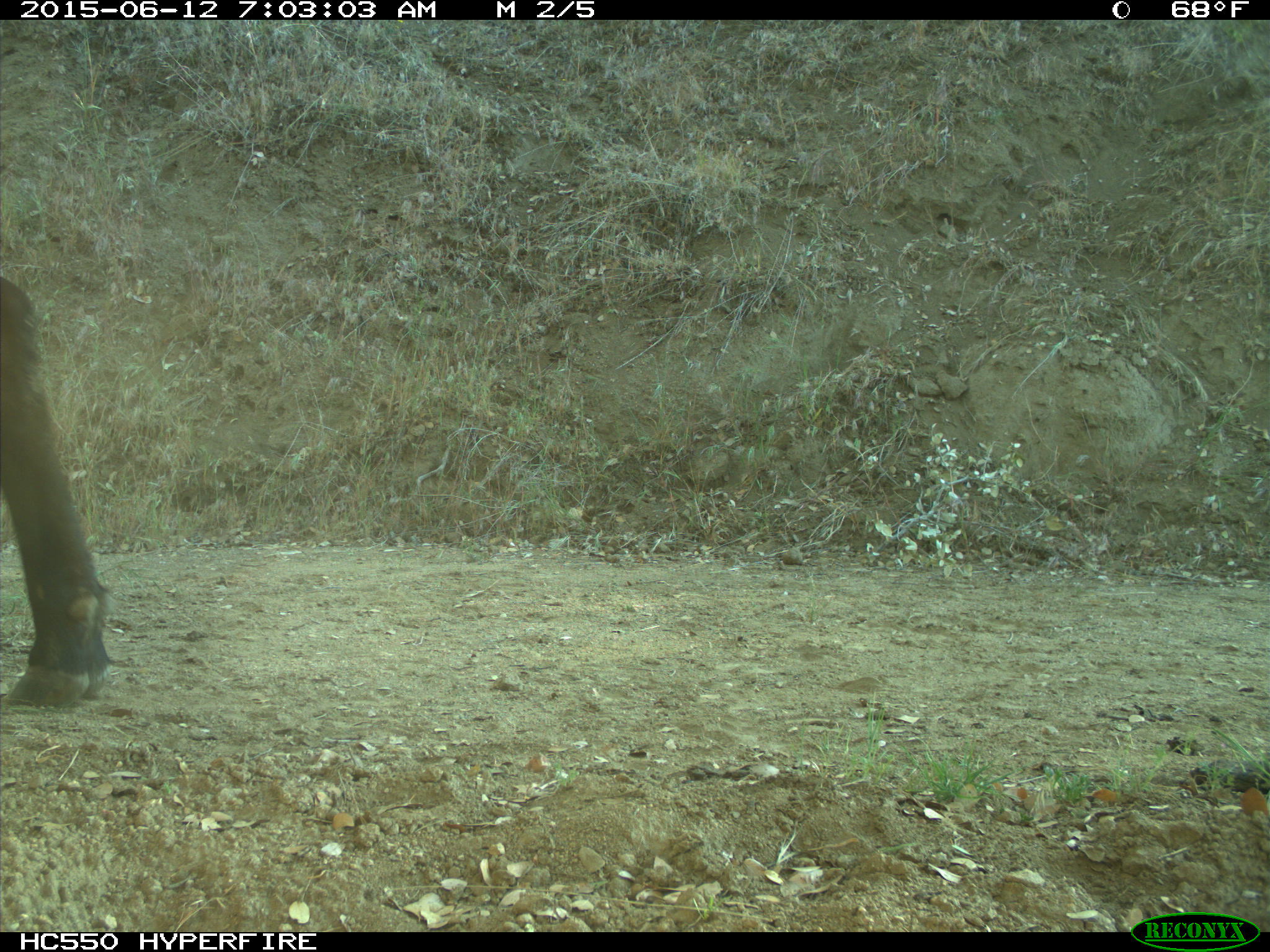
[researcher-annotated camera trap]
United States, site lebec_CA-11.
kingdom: Animalia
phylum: Chordata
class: Mammalia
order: Artiodactyla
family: Bovidae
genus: Bos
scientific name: Bos taurus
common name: domestic cow